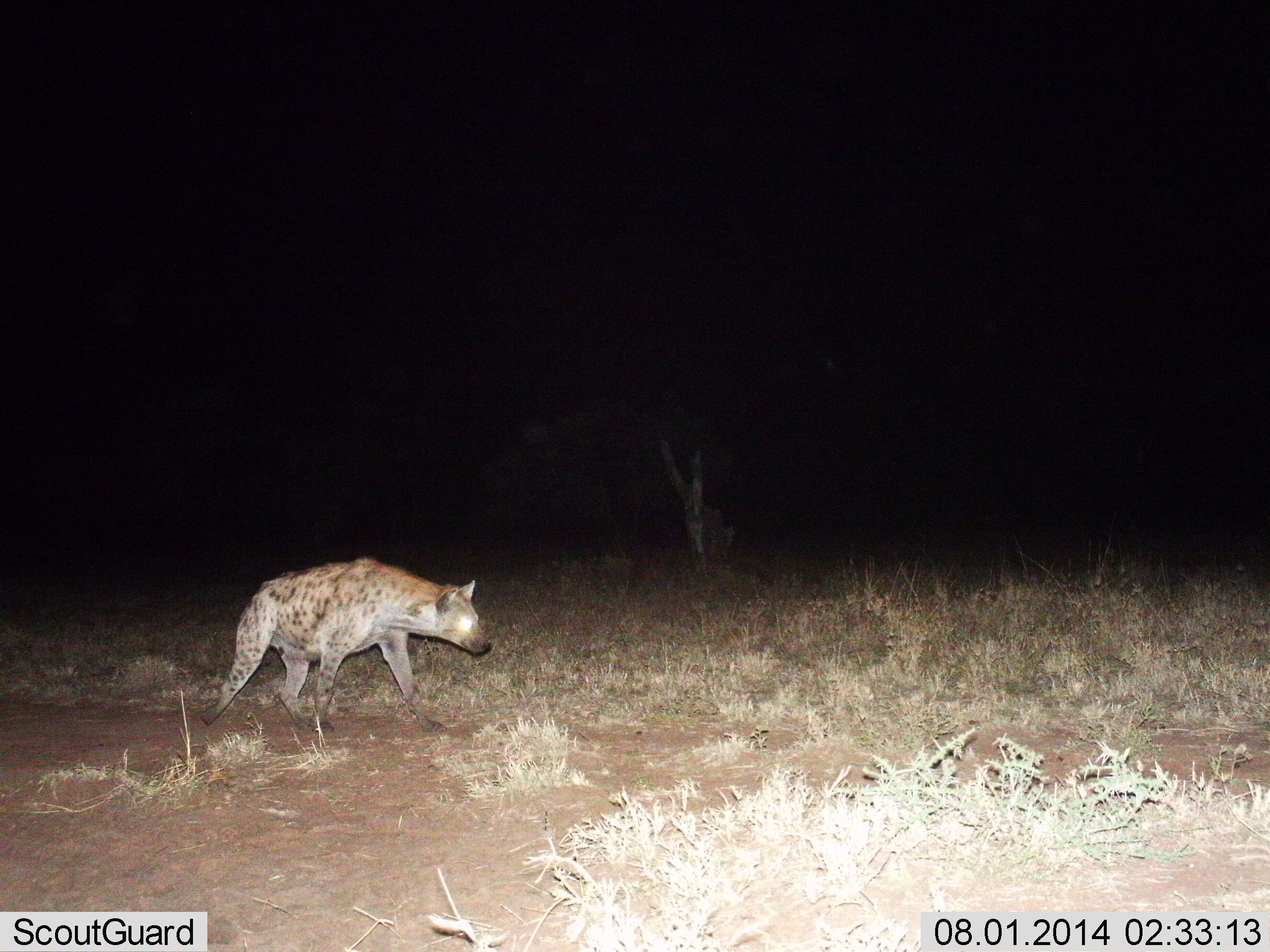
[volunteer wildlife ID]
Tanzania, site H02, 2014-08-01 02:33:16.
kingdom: Animalia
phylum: Chordata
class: Mammalia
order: Carnivora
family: Hyaenidae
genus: Crocuta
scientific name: Crocuta crocuta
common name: spotted hyena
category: hyenaspotted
Hyenaspotted (spotted hyena) (Crocuta crocuta), count 1. Behavior (volunteer vote fractions): standing 40%, resting 0%, moving 60%, interacting 0%. Young present (vote fraction): 0%. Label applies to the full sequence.